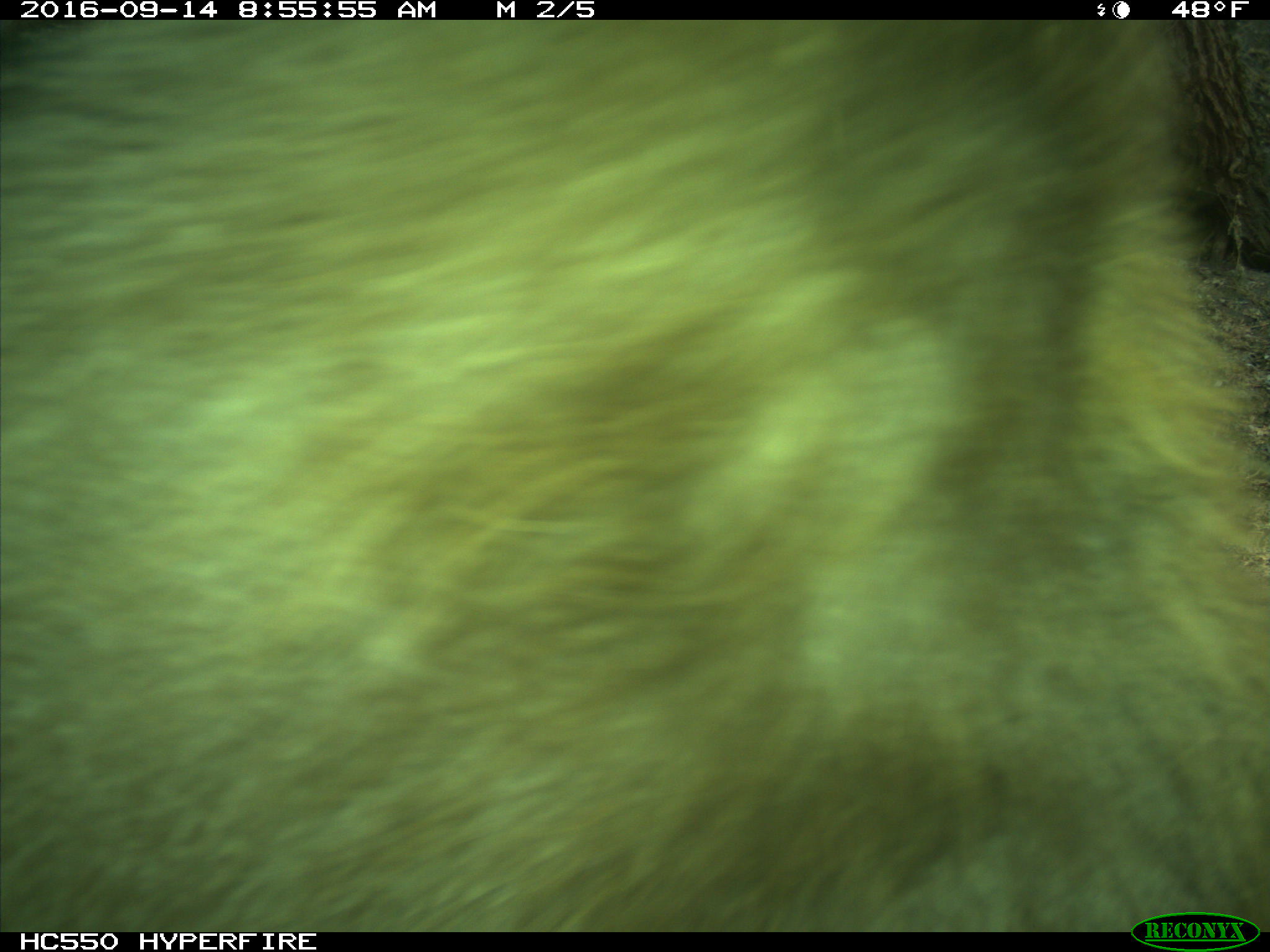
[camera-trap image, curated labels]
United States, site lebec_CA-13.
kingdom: Animalia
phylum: Chordata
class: Mammalia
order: Carnivora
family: Ursidae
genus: Ursus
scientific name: Ursus americanus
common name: american black bear